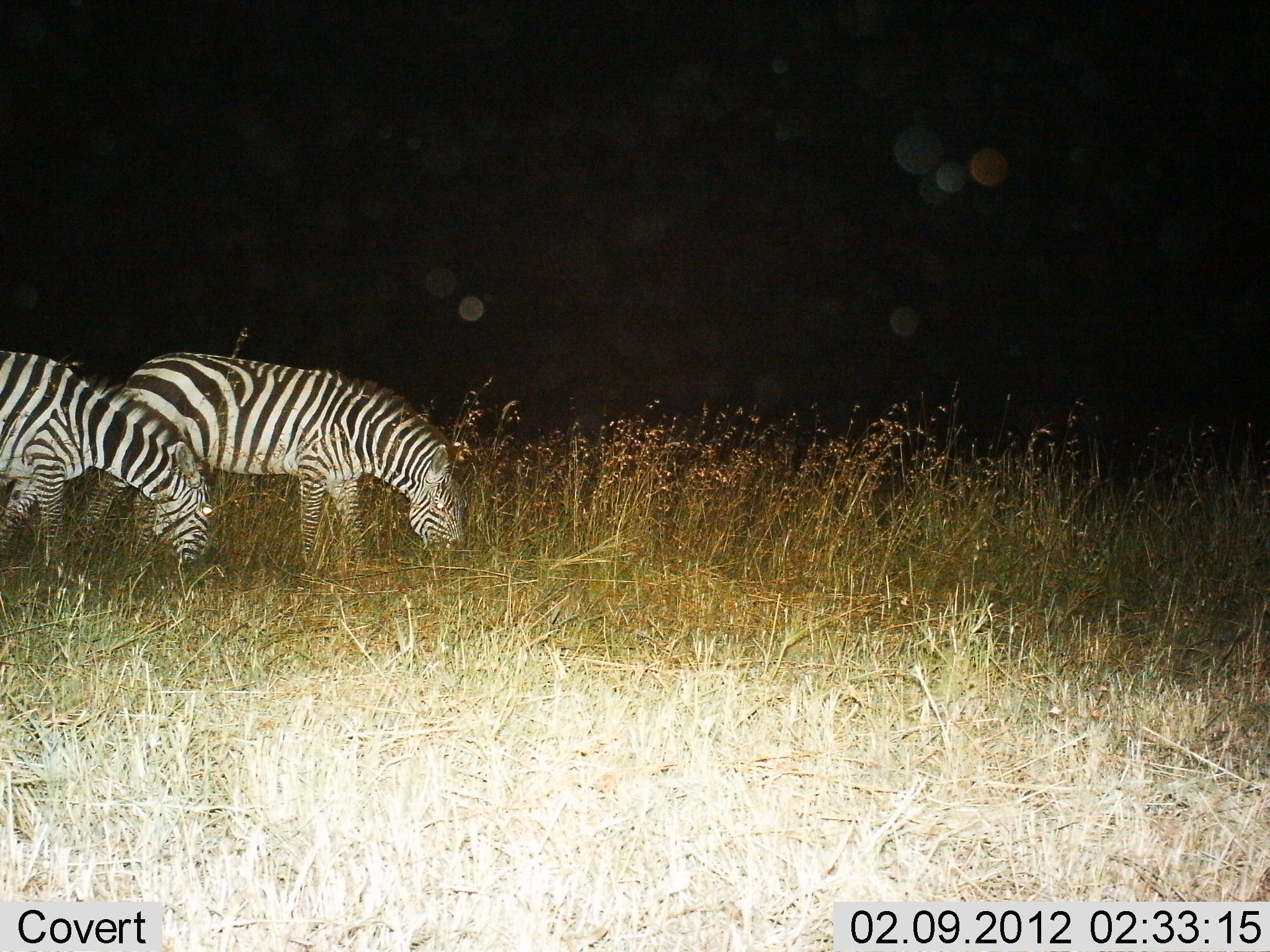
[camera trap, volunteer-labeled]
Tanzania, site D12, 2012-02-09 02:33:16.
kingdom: Animalia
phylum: Chordata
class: Mammalia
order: Perissodactyla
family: Equidae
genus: Equus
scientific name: Equus quagga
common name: plains zebra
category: zebra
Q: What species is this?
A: Zebra (plains zebra) (Equus quagga).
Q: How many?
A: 2.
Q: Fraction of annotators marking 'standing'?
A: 10%.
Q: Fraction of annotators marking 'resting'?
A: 0%.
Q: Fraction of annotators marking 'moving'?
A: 3%.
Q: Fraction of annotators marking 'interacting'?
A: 0%.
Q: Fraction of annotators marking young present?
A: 0%.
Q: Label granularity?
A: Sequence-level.